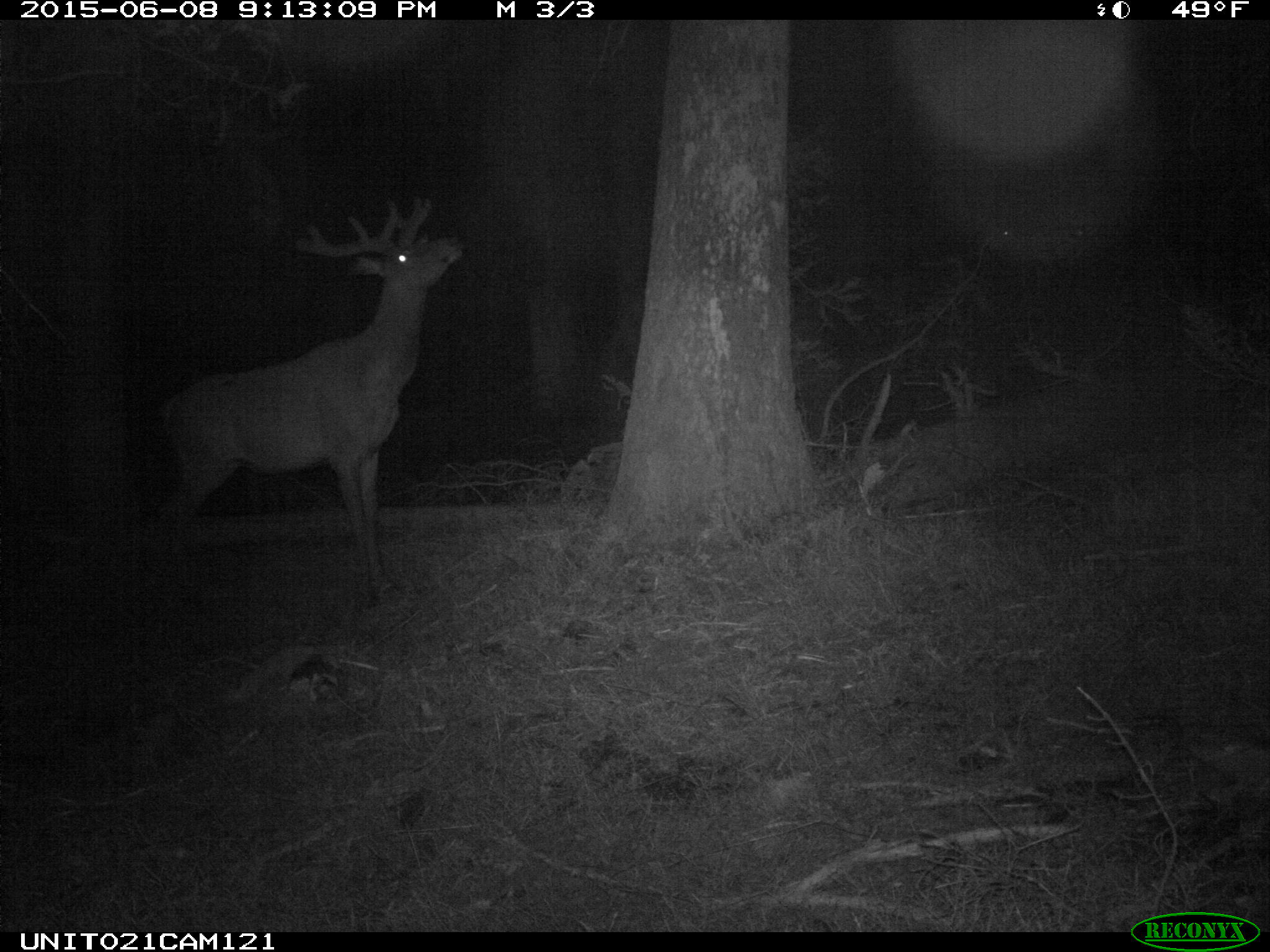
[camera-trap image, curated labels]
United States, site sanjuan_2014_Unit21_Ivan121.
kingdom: Animalia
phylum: Chordata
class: Mammalia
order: Artiodactyla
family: Cervidae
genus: Cervus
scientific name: Cervus elaphus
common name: red deer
Cervus elaphus (red deer).